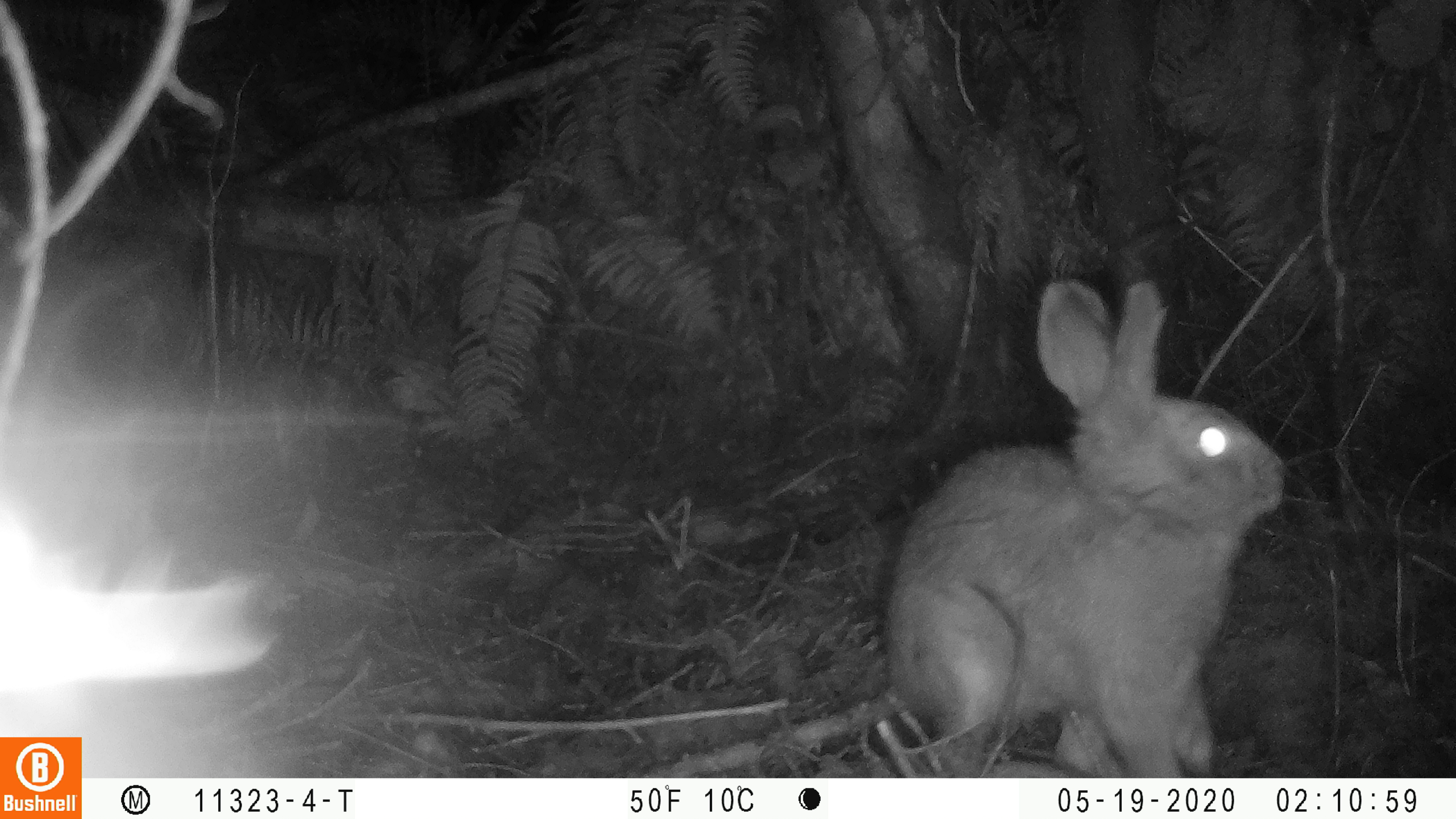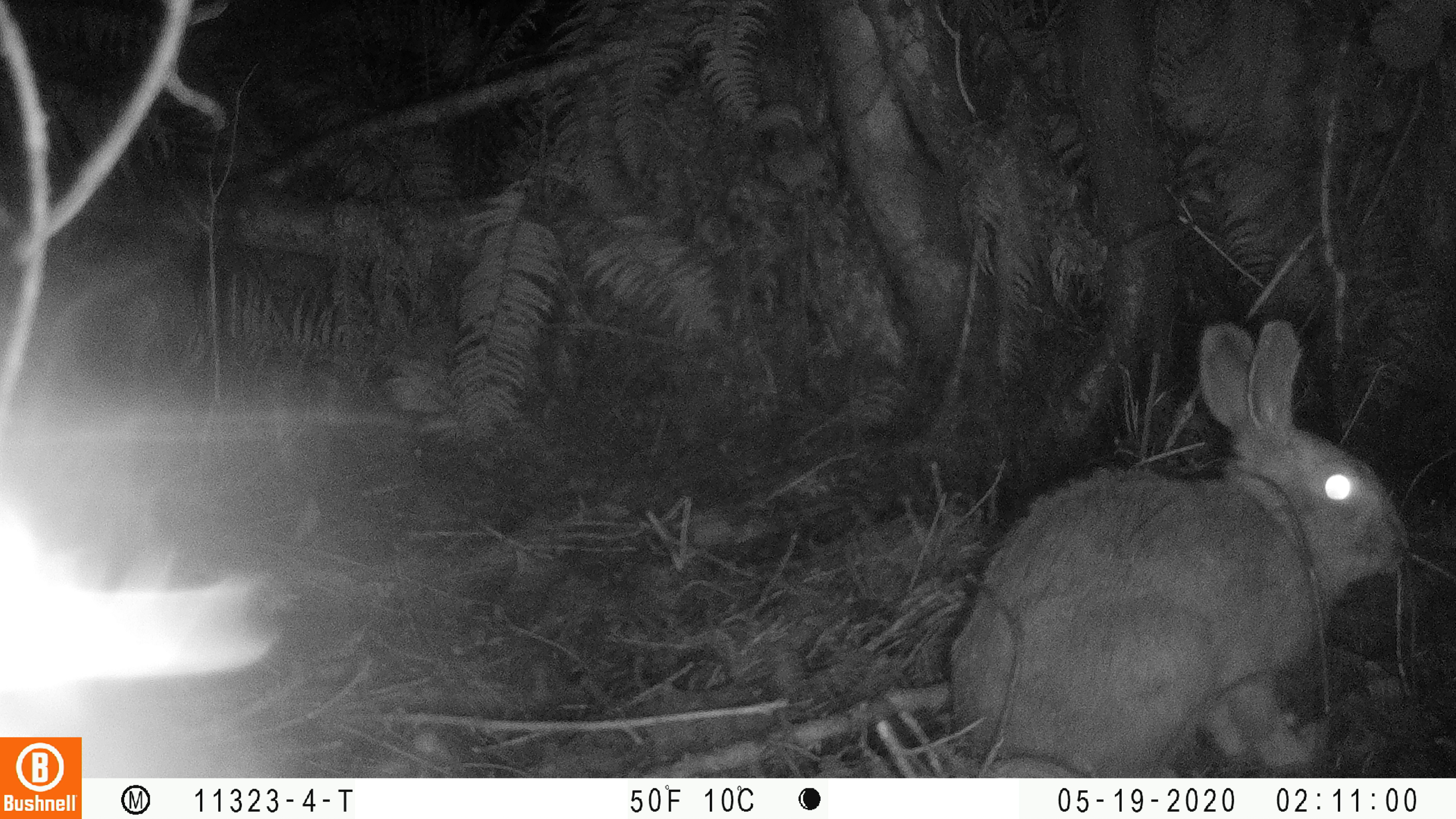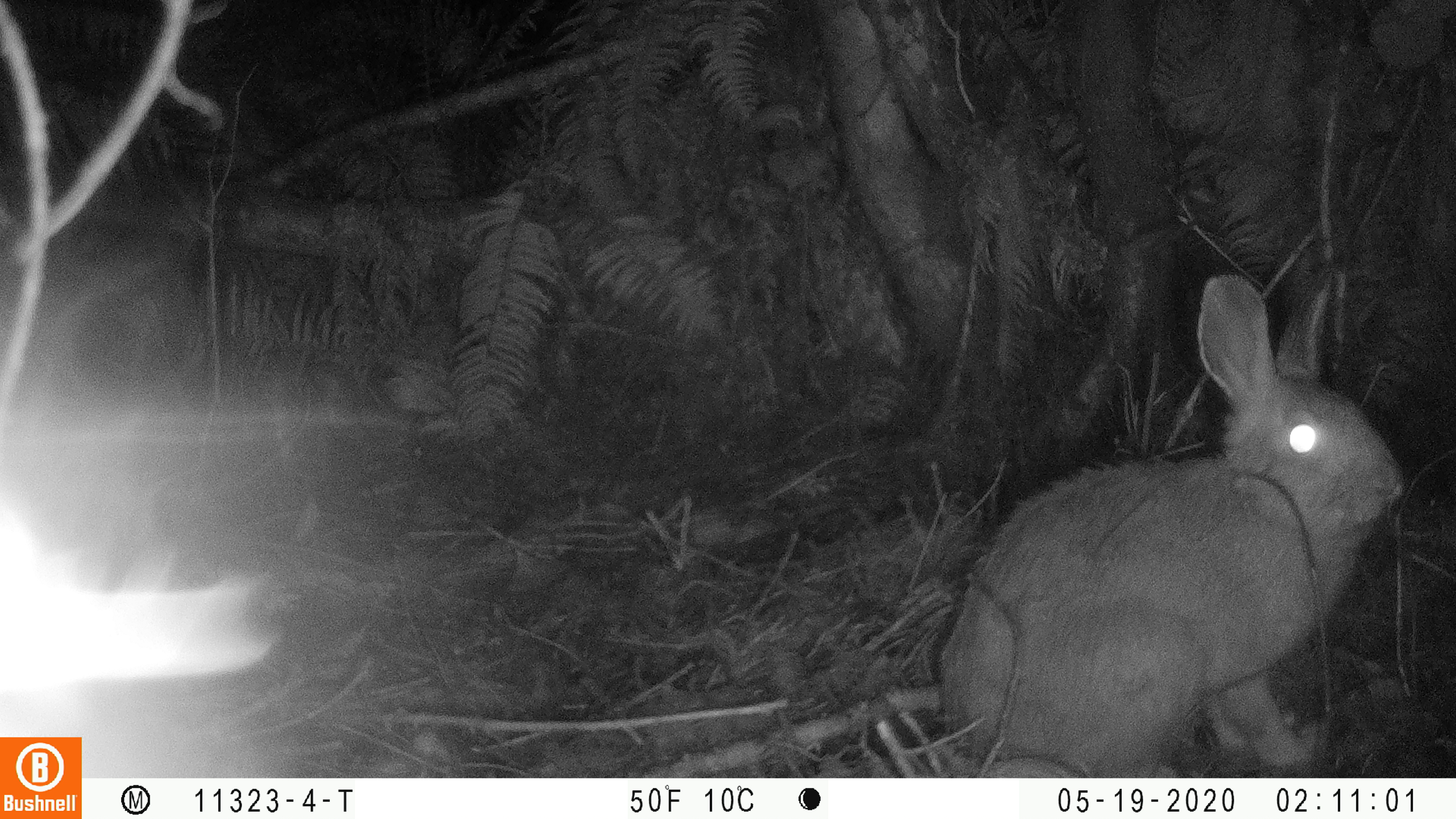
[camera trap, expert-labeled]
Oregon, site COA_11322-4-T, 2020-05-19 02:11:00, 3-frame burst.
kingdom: Animalia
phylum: Chordata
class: Mammalia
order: Lagomorpha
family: Leporidae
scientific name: Leporidae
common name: hares and rabbits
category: leporidae family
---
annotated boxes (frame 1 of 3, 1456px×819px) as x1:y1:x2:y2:
leporidae family: 889:272:1287:772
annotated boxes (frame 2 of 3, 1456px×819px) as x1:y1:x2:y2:
leporidae family: 941:313:1414:769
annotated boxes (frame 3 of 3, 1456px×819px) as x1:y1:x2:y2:
leporidae family: 932:256:1404:770